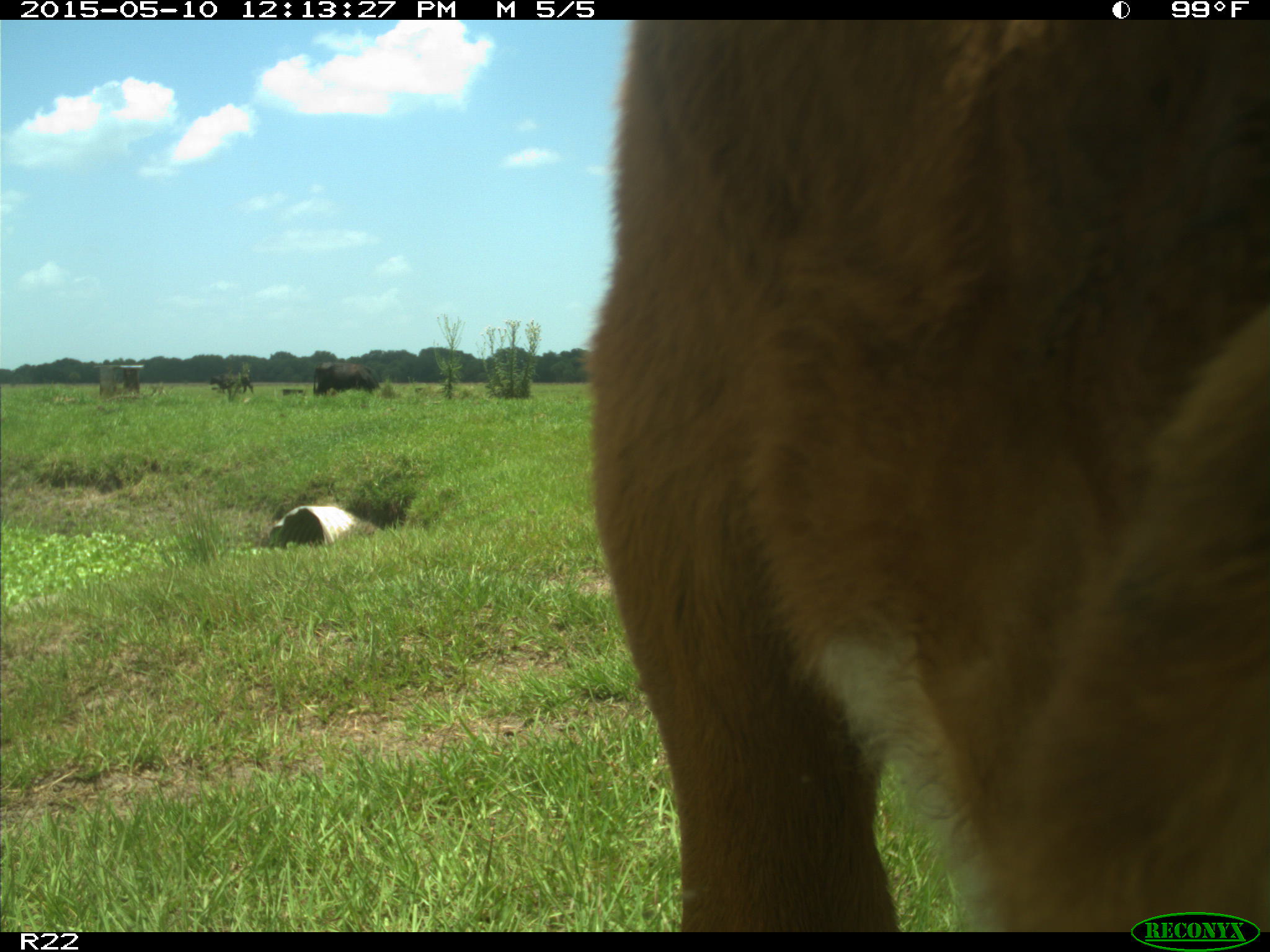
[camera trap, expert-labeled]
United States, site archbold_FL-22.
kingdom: Animalia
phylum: Chordata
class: Mammalia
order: Artiodactyla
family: Bovidae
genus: Bos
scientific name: Bos taurus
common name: domestic cow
Bos taurus (domestic cow).